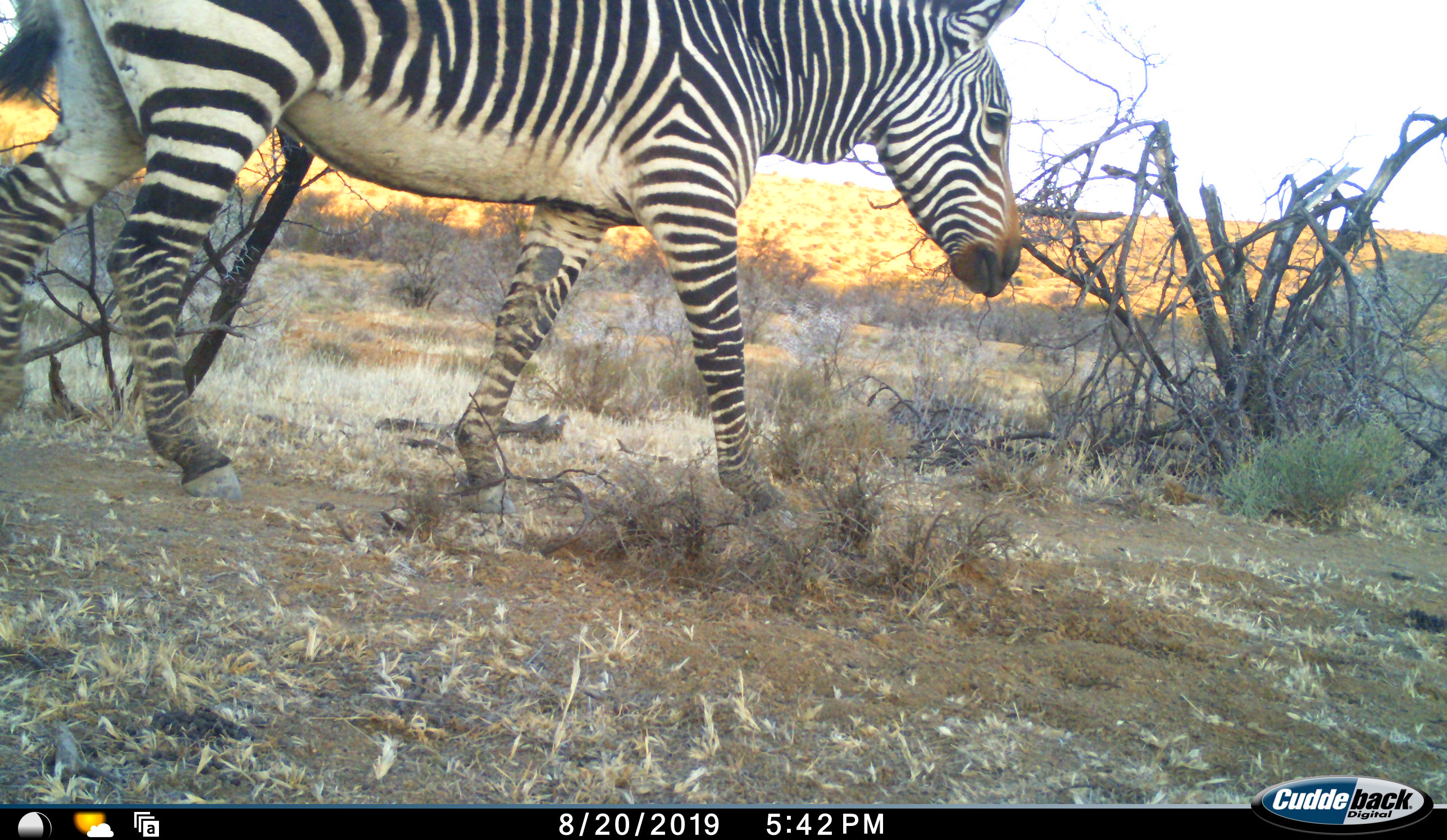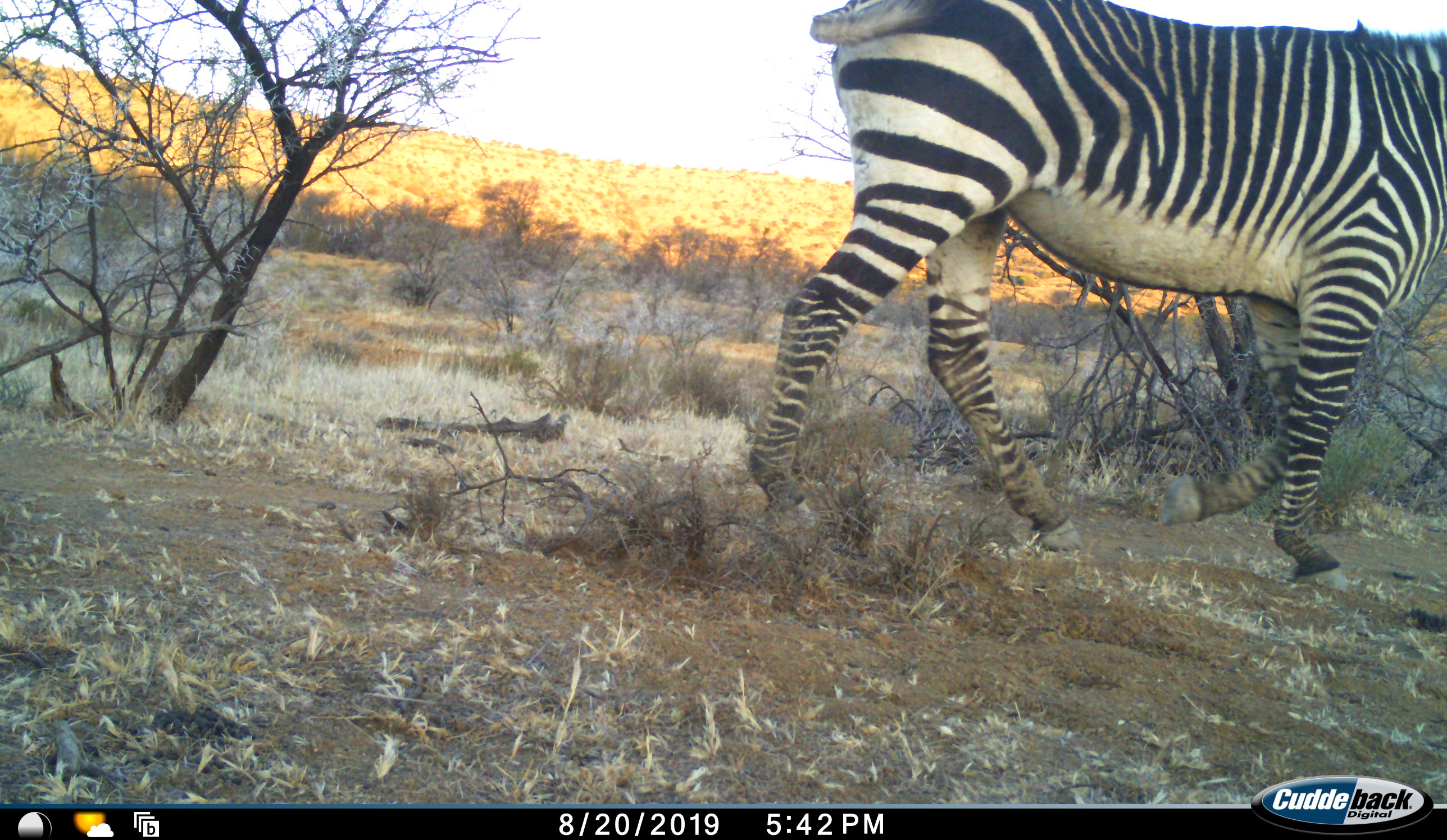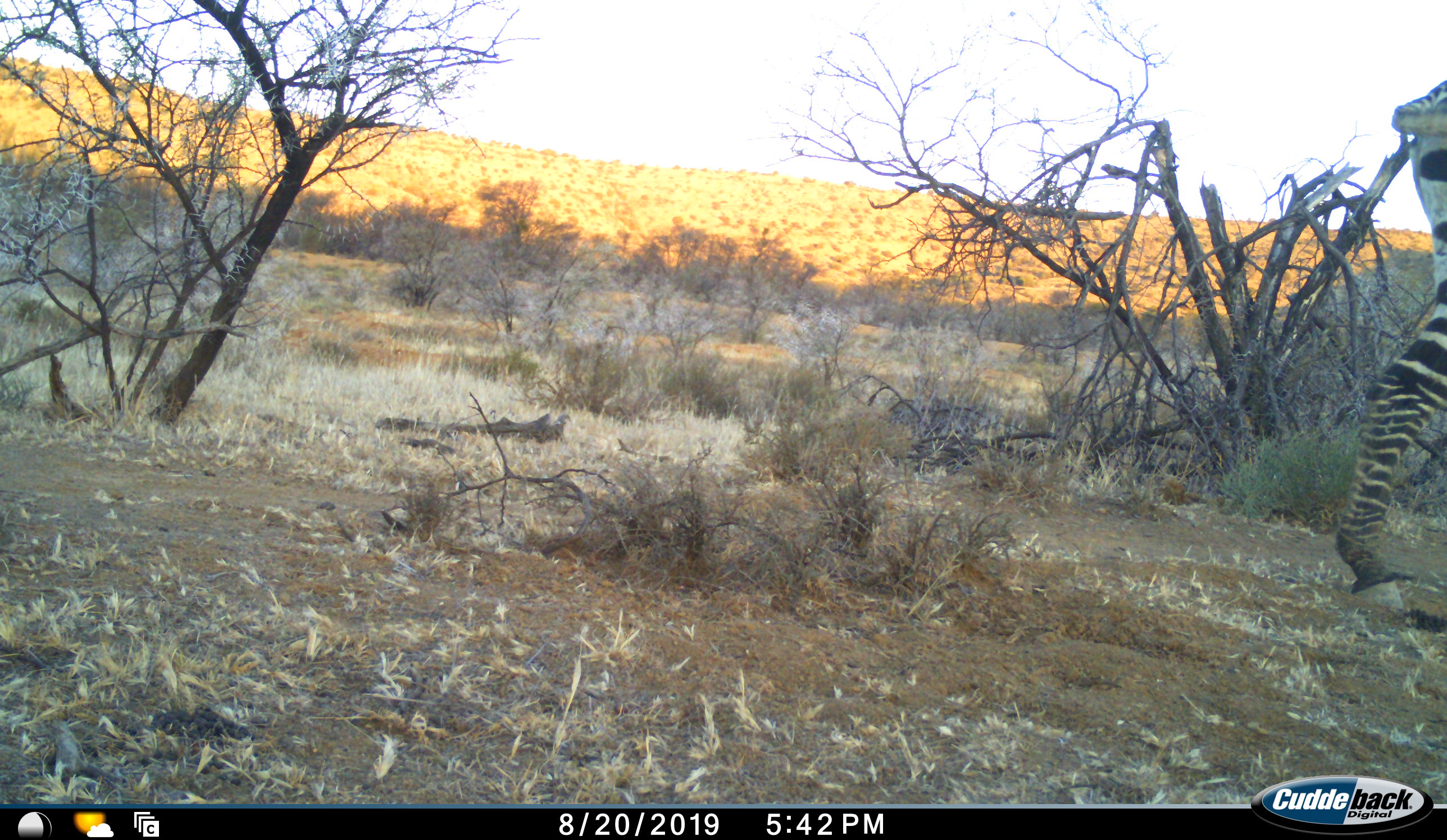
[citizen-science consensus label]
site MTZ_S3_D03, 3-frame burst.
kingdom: Animalia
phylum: Chordata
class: Mammalia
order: Perissodactyla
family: Equidae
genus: Equus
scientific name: Equus zebra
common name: mountain zebra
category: zebramountain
Zebramountain (mountain zebra) (Equus zebra), count 1. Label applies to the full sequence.